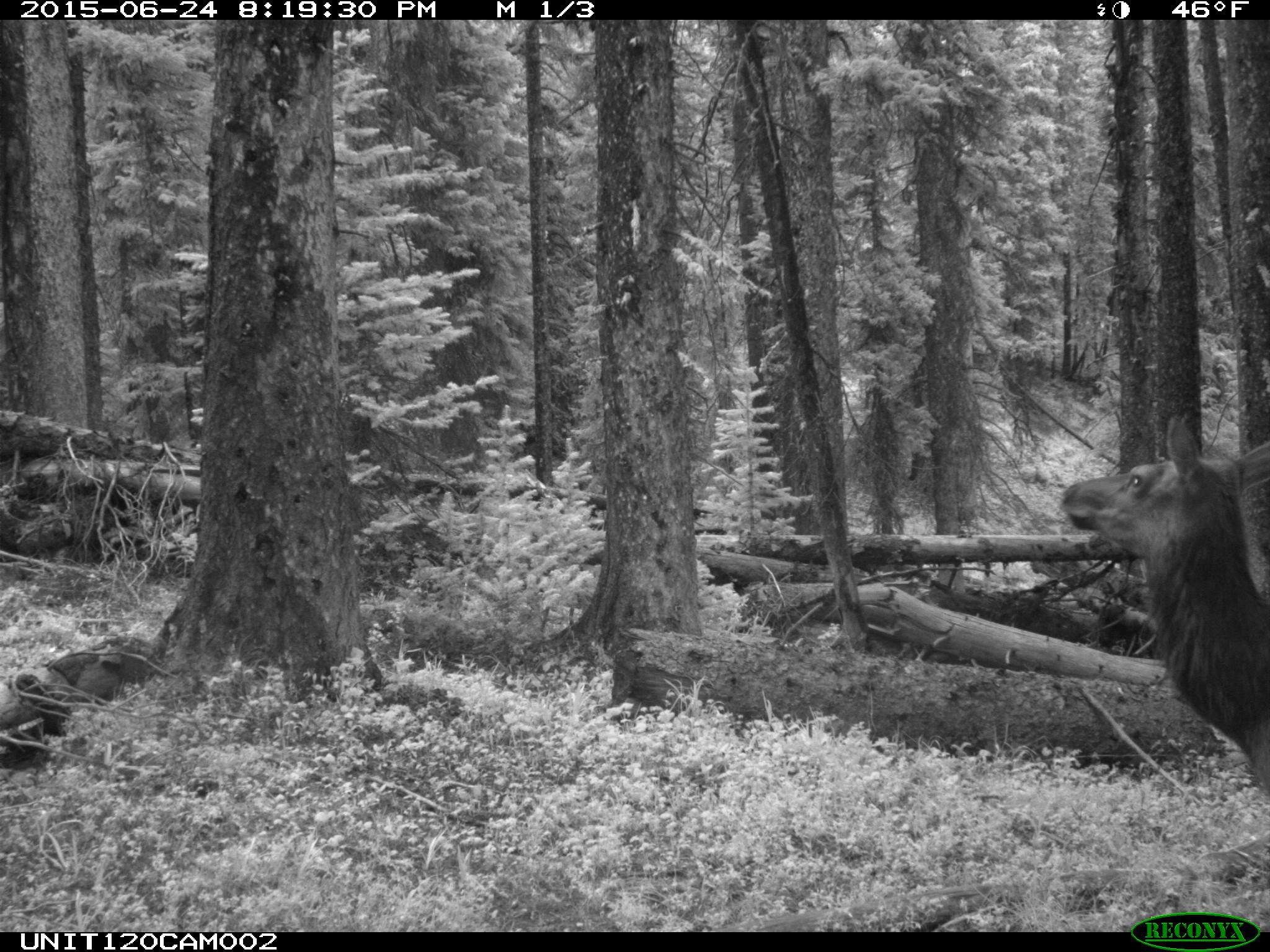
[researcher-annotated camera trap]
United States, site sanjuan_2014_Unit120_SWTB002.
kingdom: Animalia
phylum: Chordata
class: Mammalia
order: Artiodactyla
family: Cervidae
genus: Cervus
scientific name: Cervus elaphus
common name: red deer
Cervus elaphus (red deer).